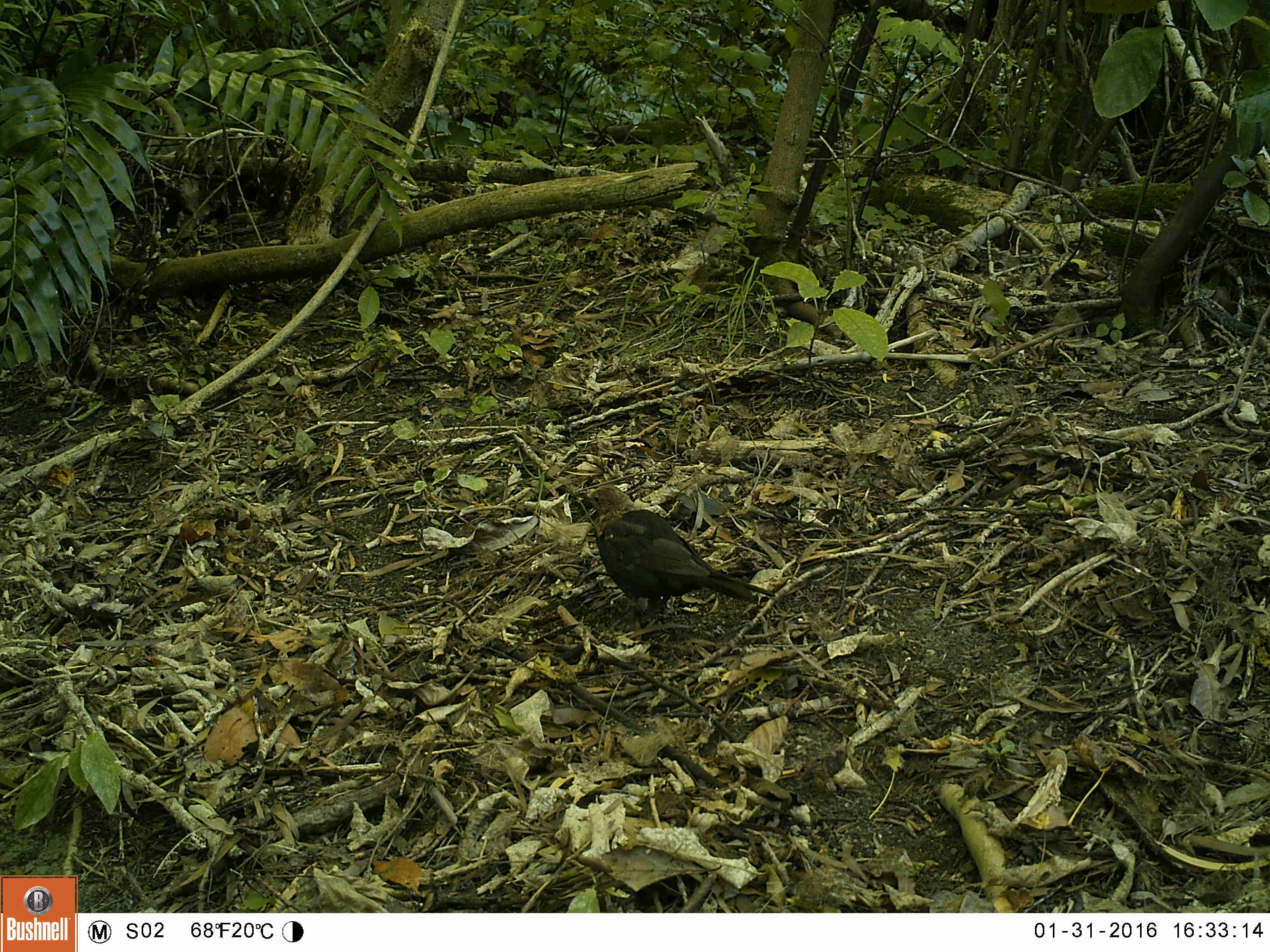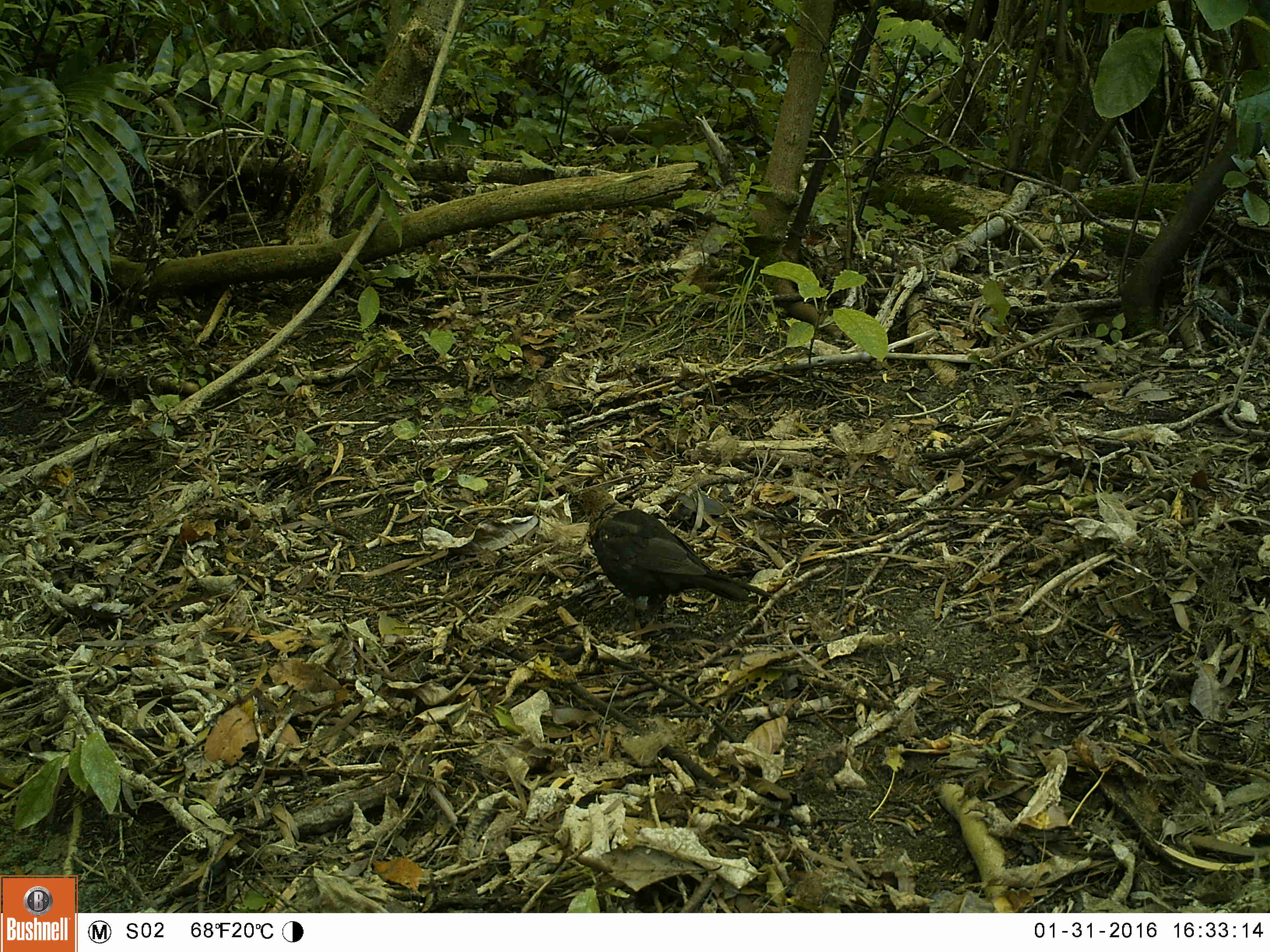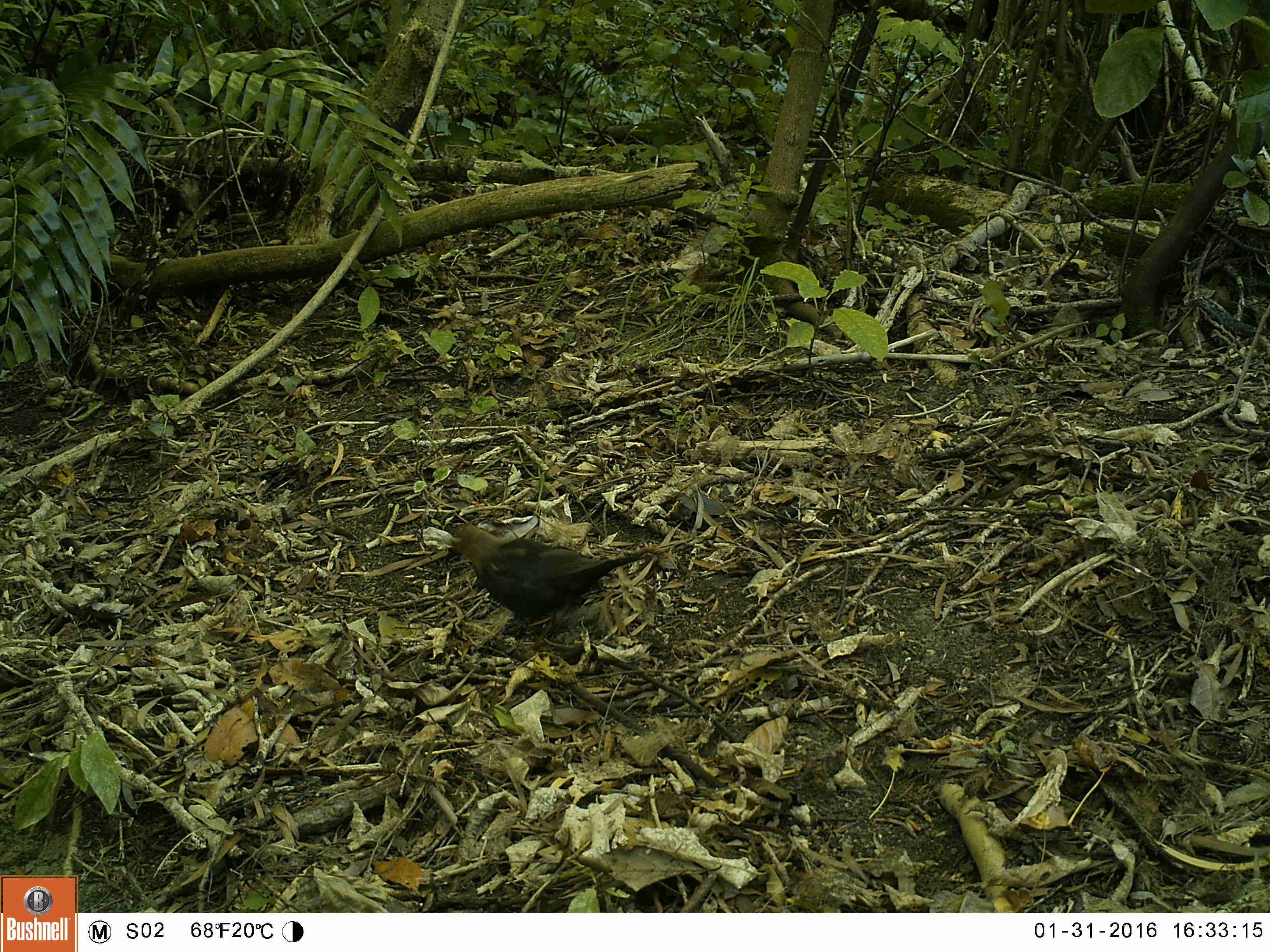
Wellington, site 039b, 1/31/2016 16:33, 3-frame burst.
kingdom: Animalia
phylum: Chordata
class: Aves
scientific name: Aves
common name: bird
Bird (Aves).